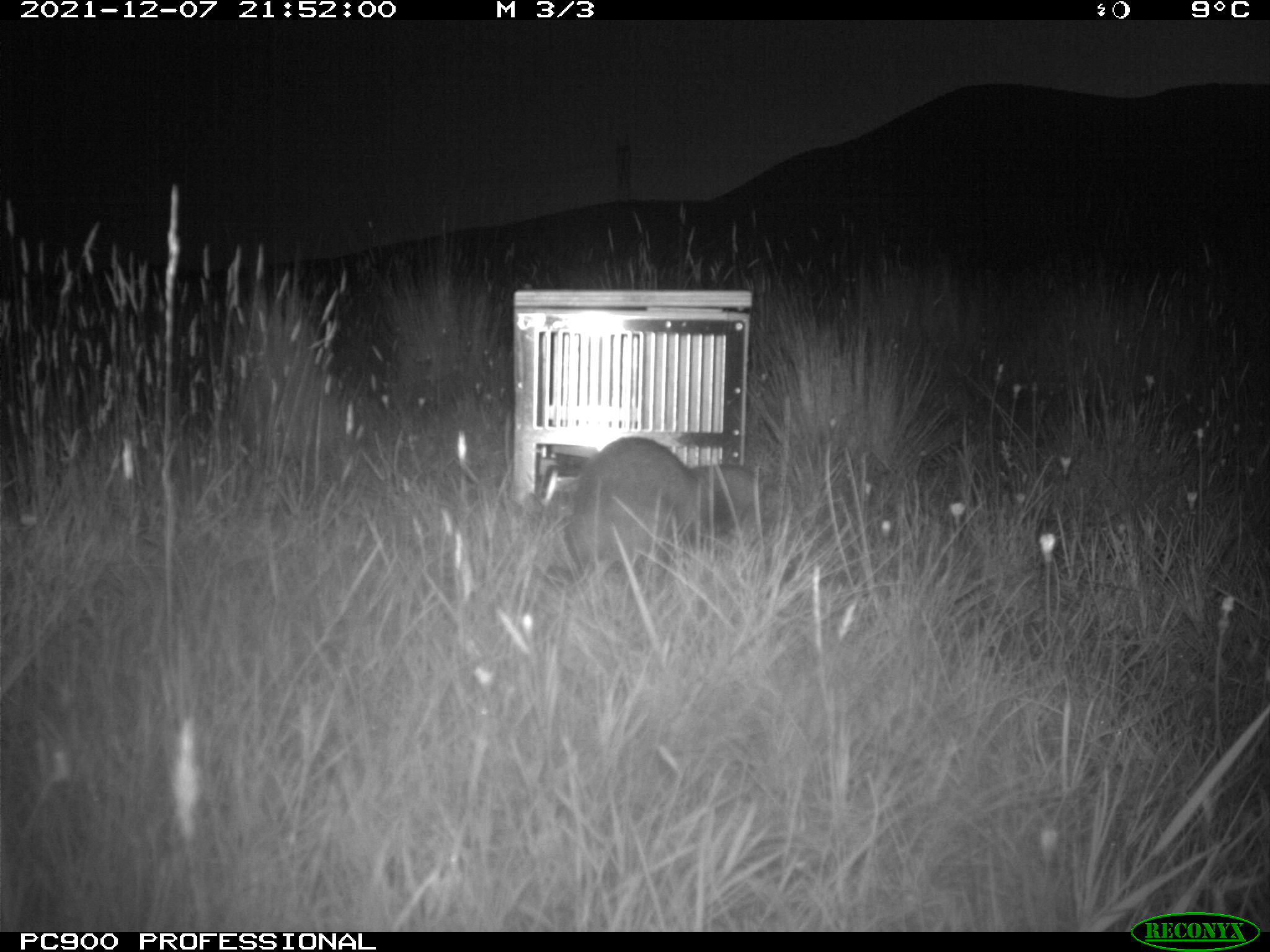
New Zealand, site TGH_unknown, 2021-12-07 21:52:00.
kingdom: Animalia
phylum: Chordata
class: Mammalia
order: Carnivora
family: Mustelidae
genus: Mustela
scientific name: Mustela furo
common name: ferret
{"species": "ferret (Mustela furo)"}